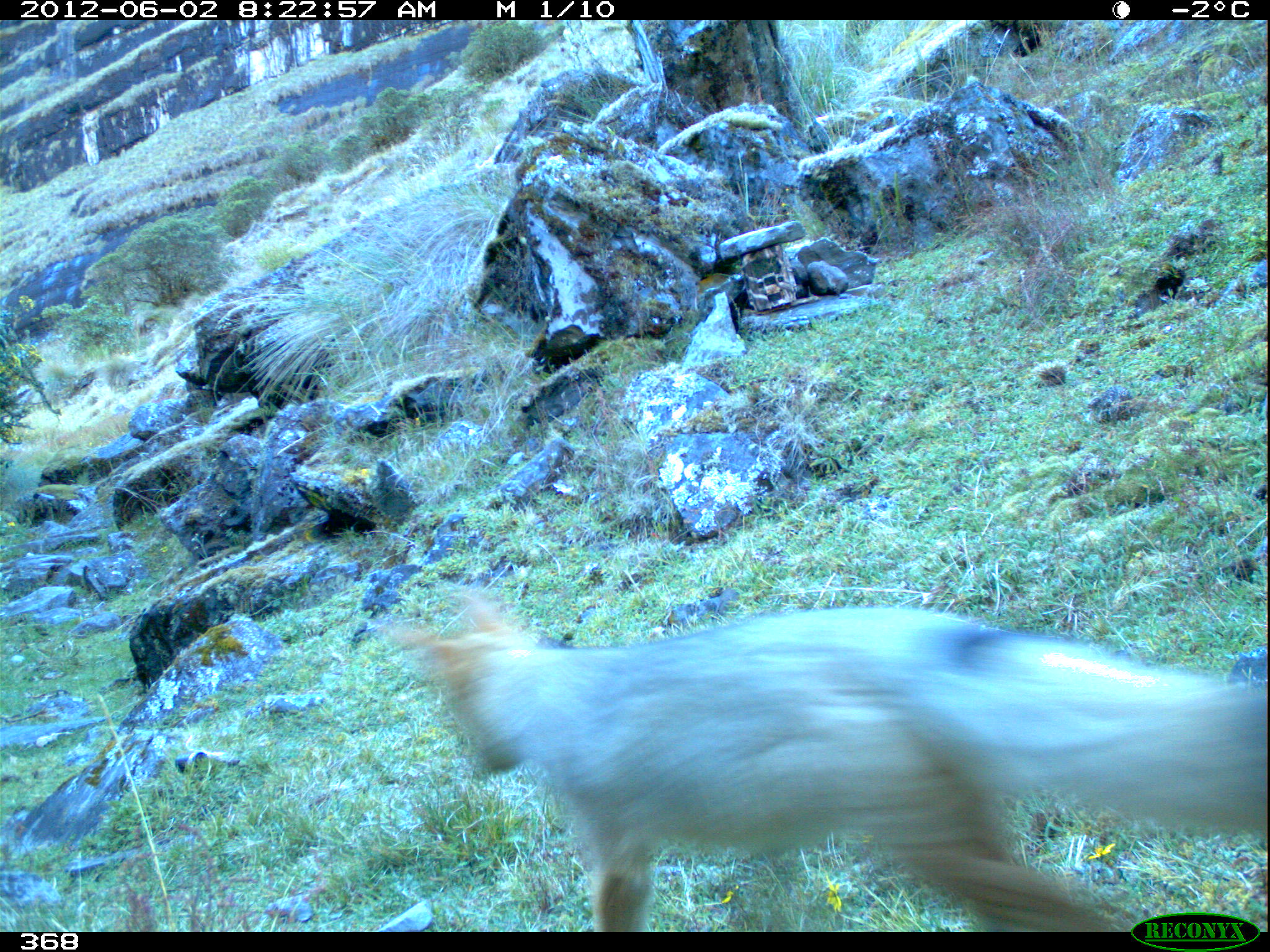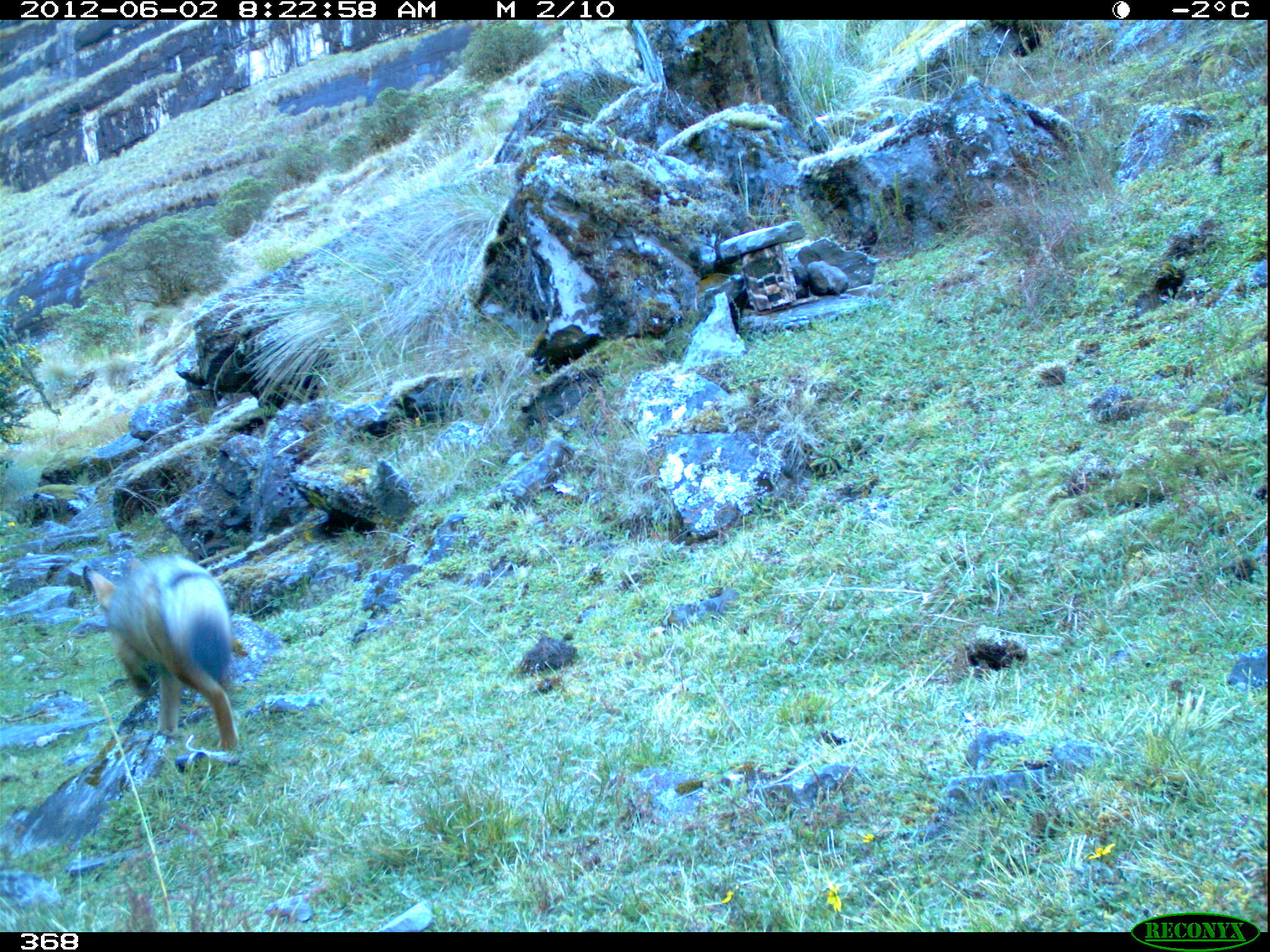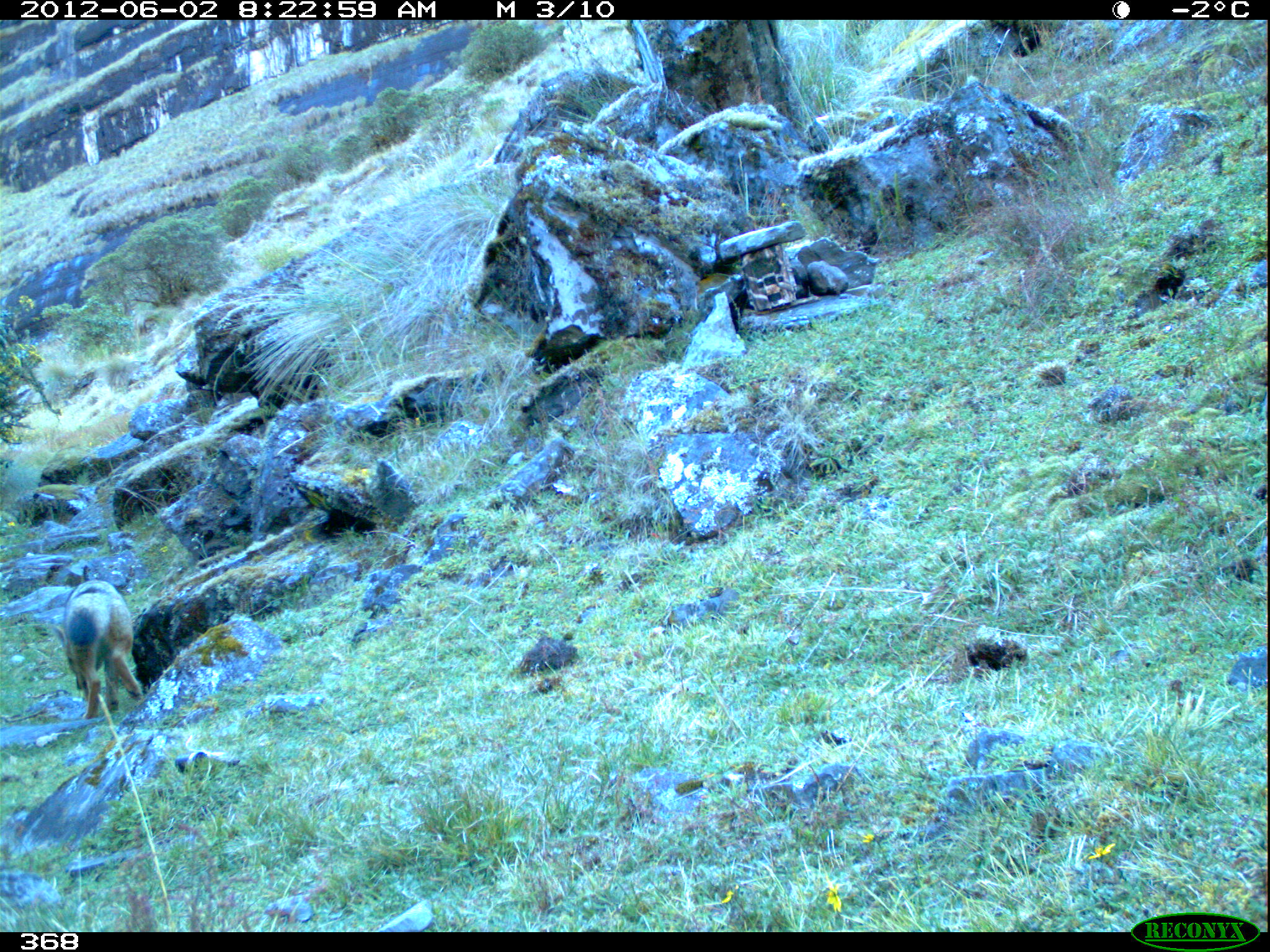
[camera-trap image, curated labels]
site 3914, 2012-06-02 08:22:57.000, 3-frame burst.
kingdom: Animalia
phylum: Chordata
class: Mammalia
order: Carnivora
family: Canidae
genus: Lycalopex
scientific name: Lycalopex culpaeus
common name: culpeo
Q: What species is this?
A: Lycalopex culpaeus (culpeo).